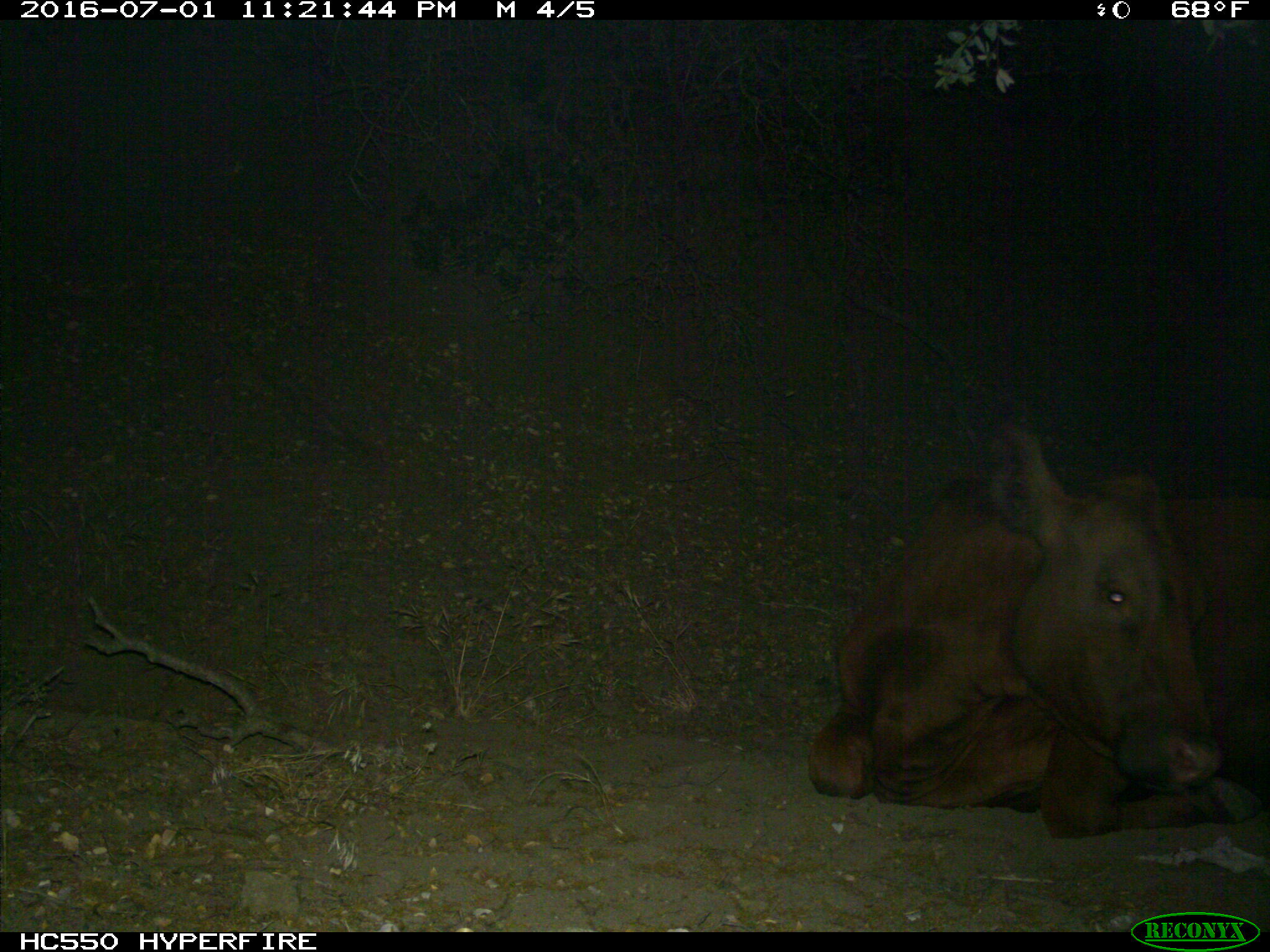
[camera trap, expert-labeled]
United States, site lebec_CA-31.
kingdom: Animalia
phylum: Chordata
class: Mammalia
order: Artiodactyla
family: Bovidae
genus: Bos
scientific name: Bos taurus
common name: domestic cow